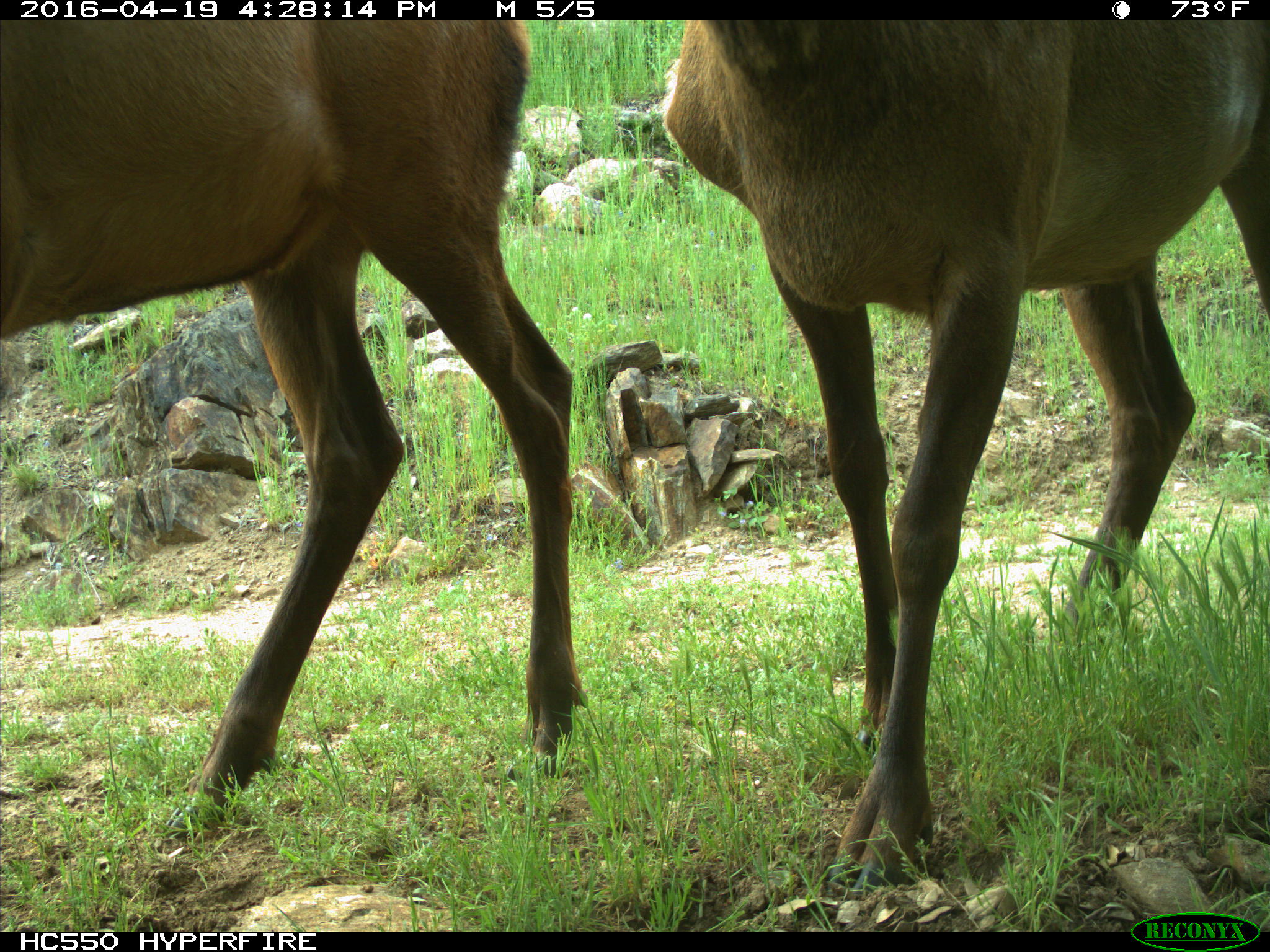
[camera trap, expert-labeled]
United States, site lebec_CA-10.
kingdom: Animalia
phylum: Chordata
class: Mammalia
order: Artiodactyla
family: Cervidae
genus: Cervus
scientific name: Cervus canadensis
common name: elk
Cervus canadensis (elk).